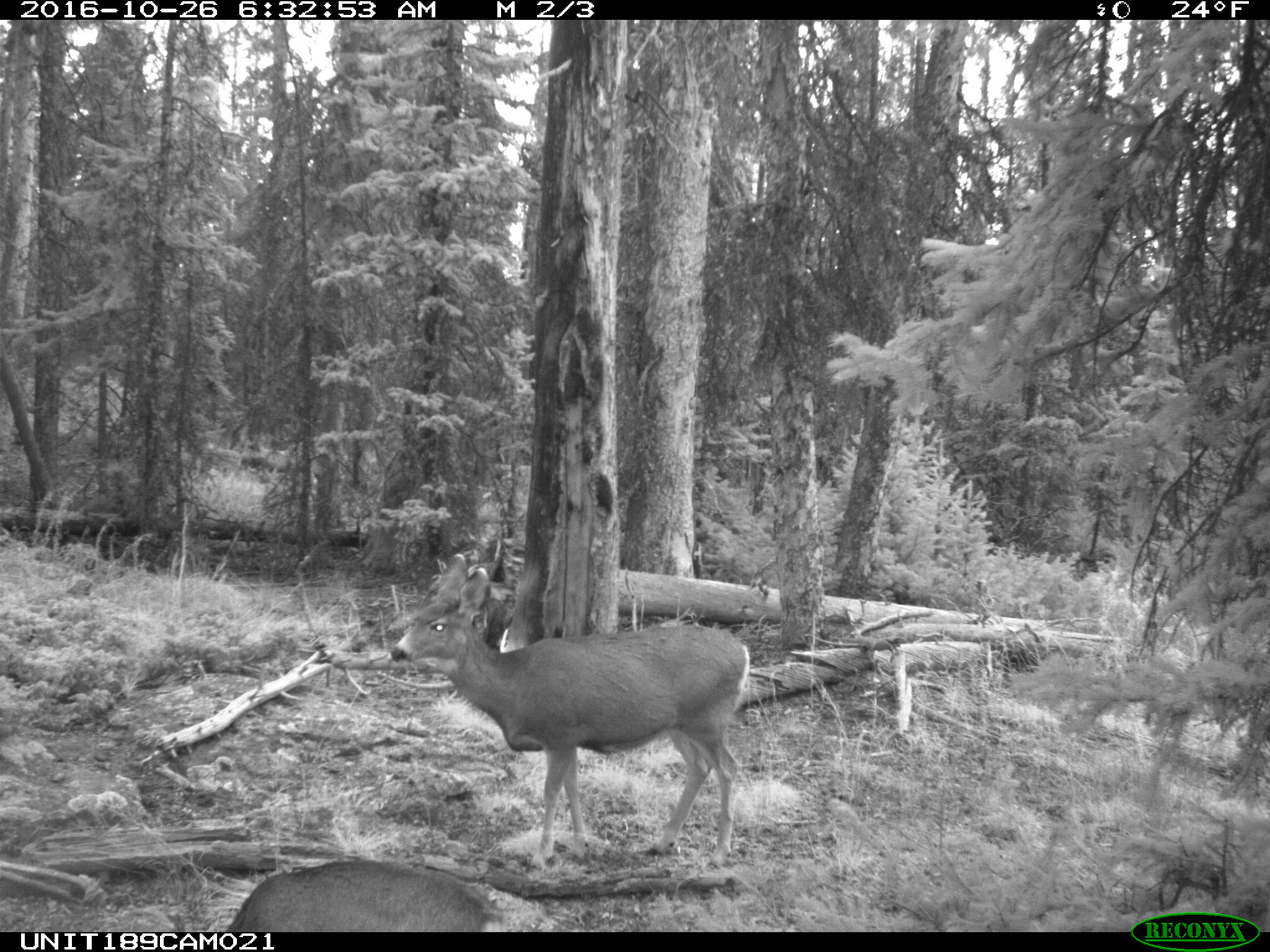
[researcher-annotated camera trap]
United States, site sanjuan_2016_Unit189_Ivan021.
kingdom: Animalia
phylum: Chordata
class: Mammalia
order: Artiodactyla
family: Cervidae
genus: Odocoileus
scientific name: Odocoileus hemionus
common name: mule deer